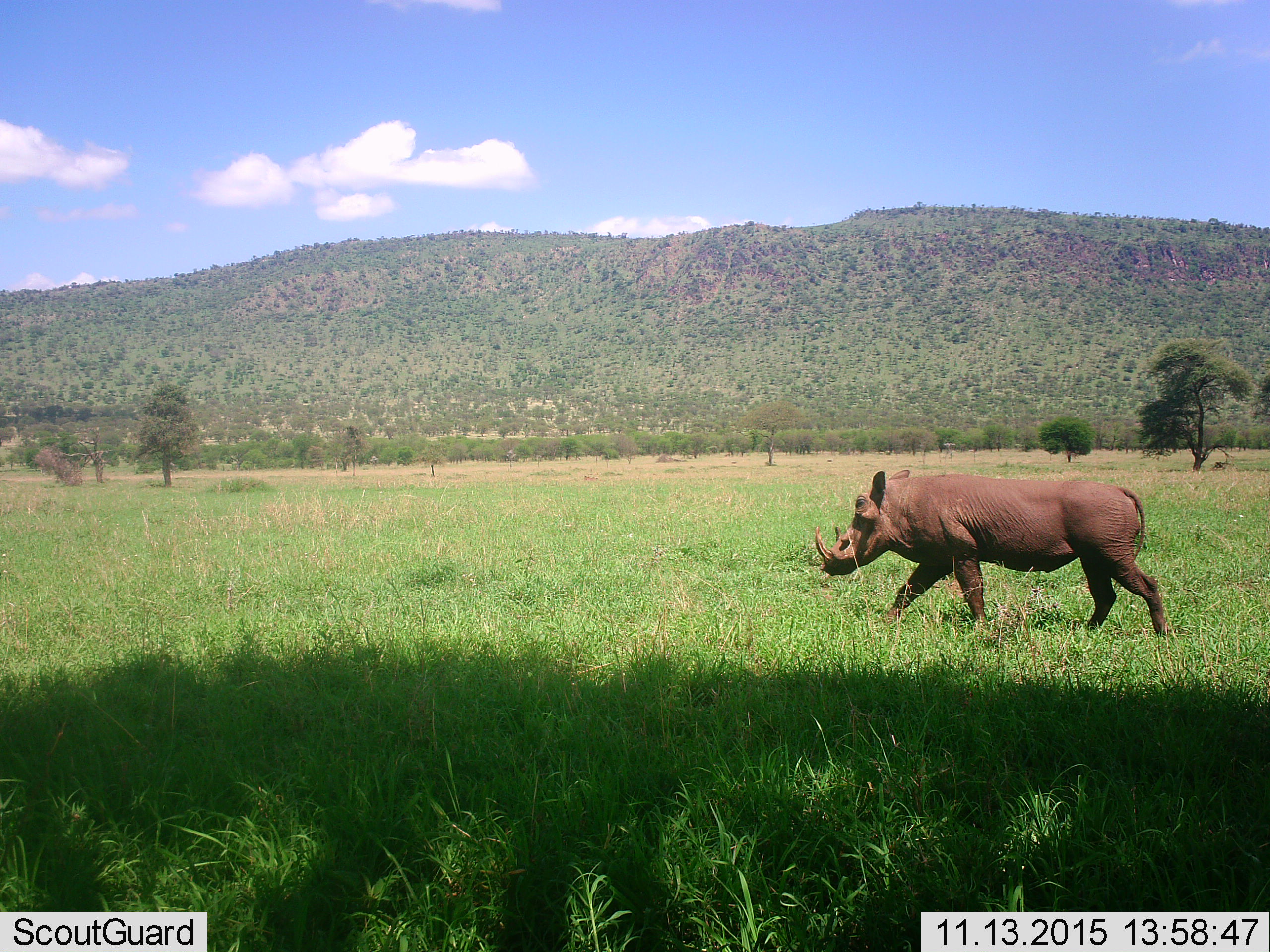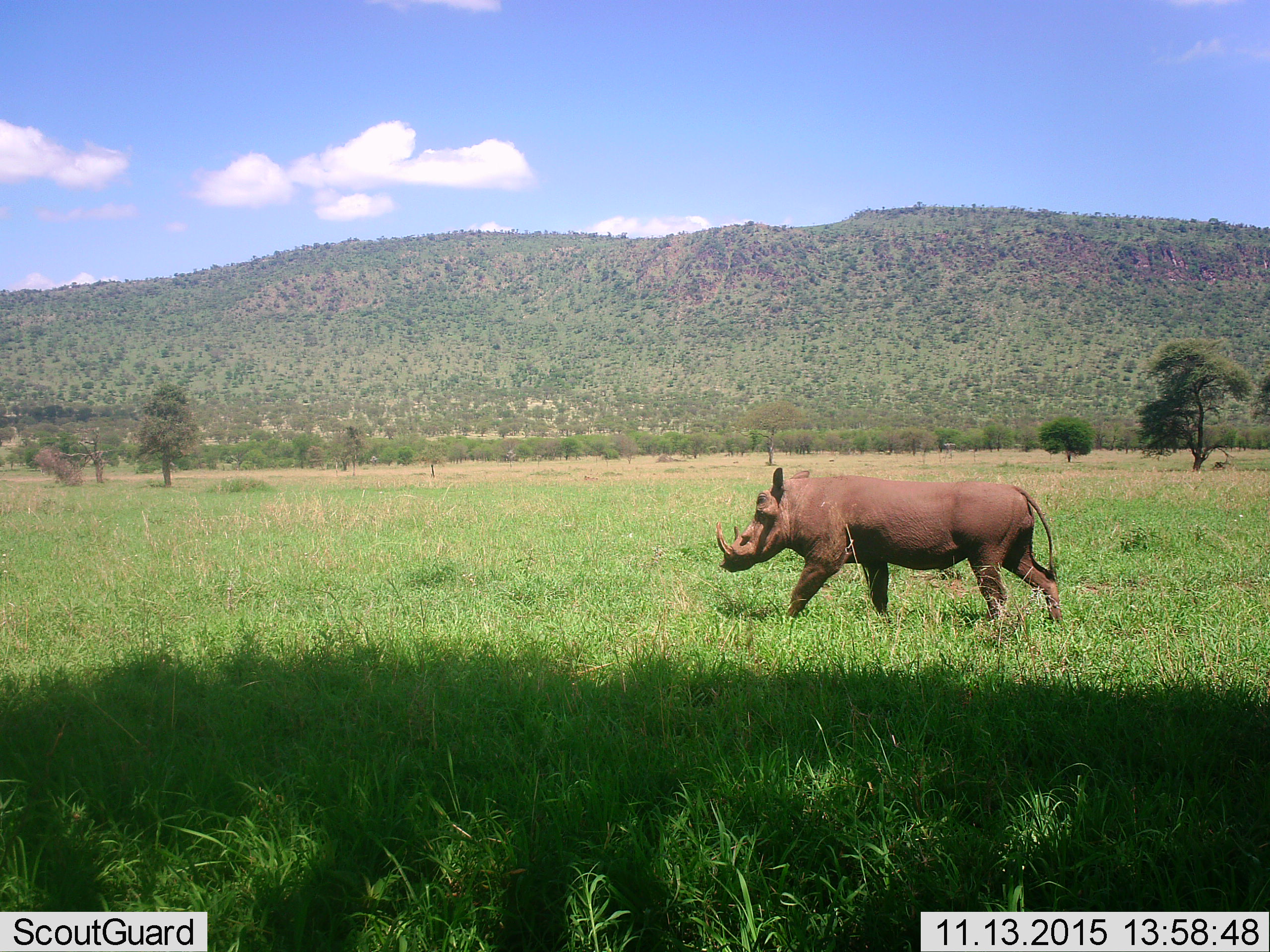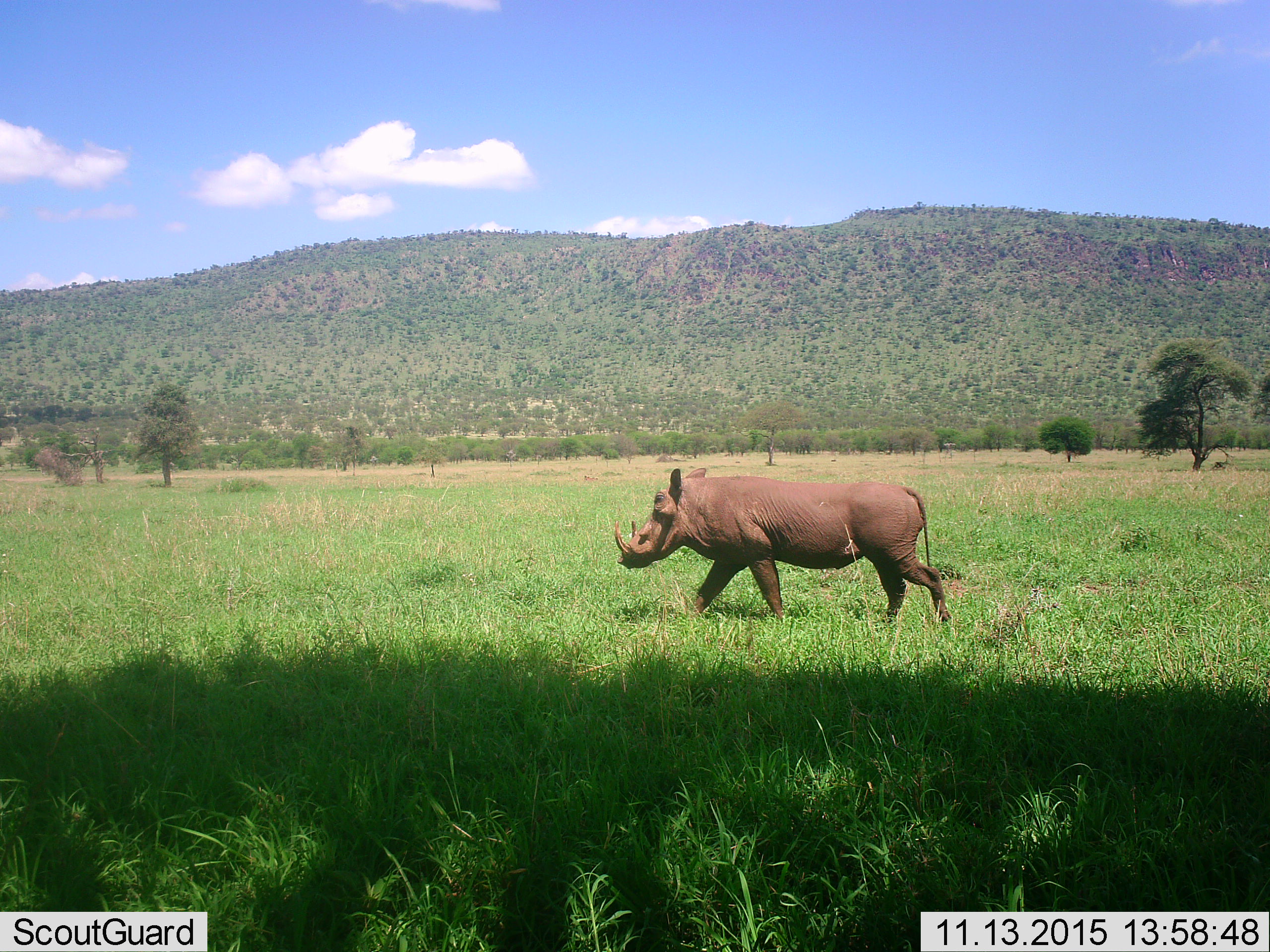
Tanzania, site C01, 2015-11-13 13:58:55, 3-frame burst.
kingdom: Animalia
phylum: Chordata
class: Mammalia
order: Artiodactyla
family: Suidae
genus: Phacochoerus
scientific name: Phacochoerus africanus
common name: warthog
Warthog (Phacochoerus africanus), count 1. Behavior (volunteer vote fractions): standing 0%, resting 0%, moving 100%, interacting 0%. Young present (vote fraction): 0%. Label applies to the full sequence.